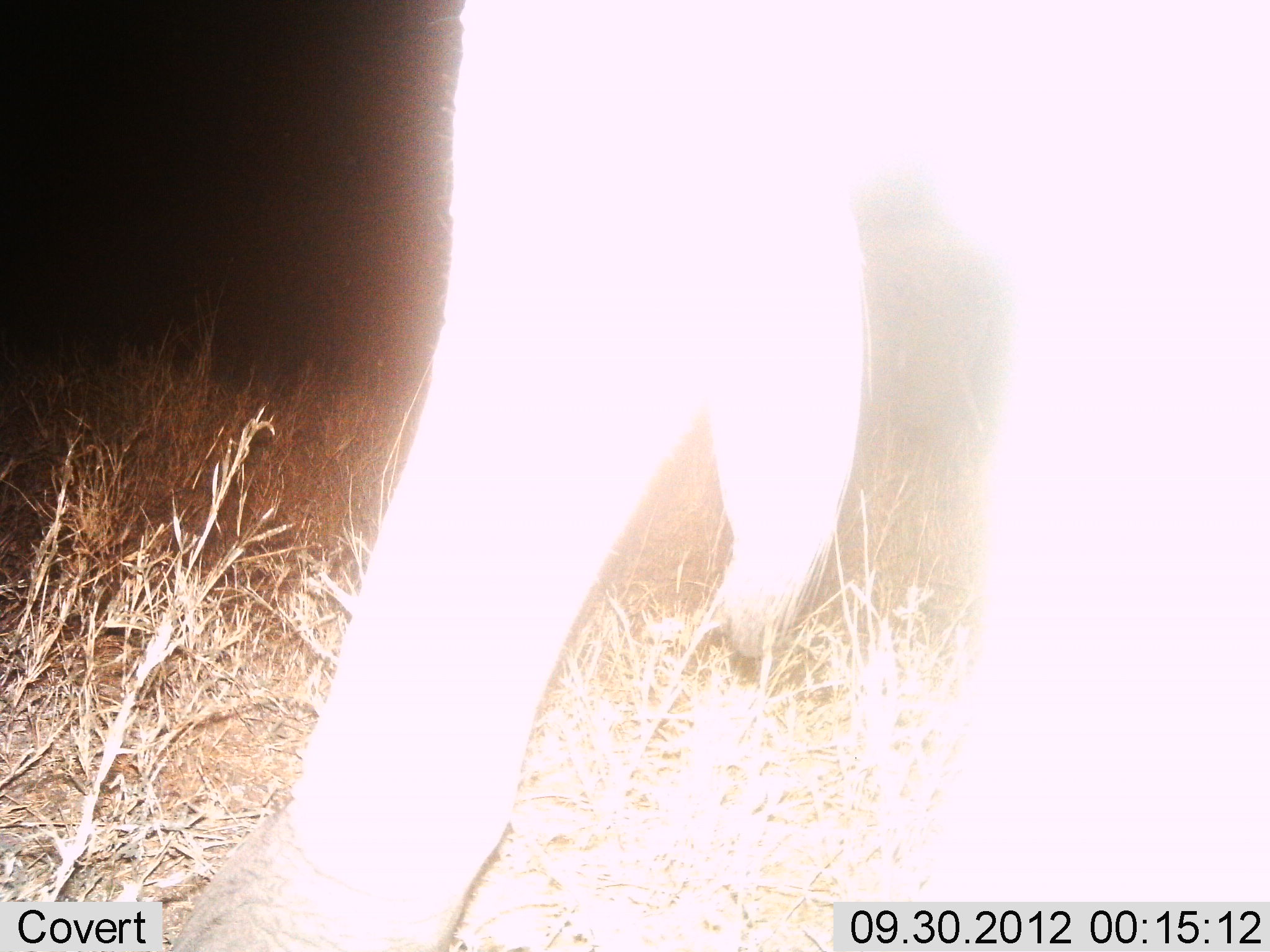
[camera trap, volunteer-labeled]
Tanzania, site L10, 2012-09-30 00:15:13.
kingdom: Animalia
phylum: Chordata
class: Mammalia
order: Proboscidea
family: Elephantidae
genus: Loxodonta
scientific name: Loxodonta africana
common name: african bush elephant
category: elephant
Elephant (african bush elephant) (Loxodonta africana), count 1. Behavior (volunteer vote fractions): standing 78%, resting 0%, moving 22%, interacting 0%. Young present (vote fraction): 0%. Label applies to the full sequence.